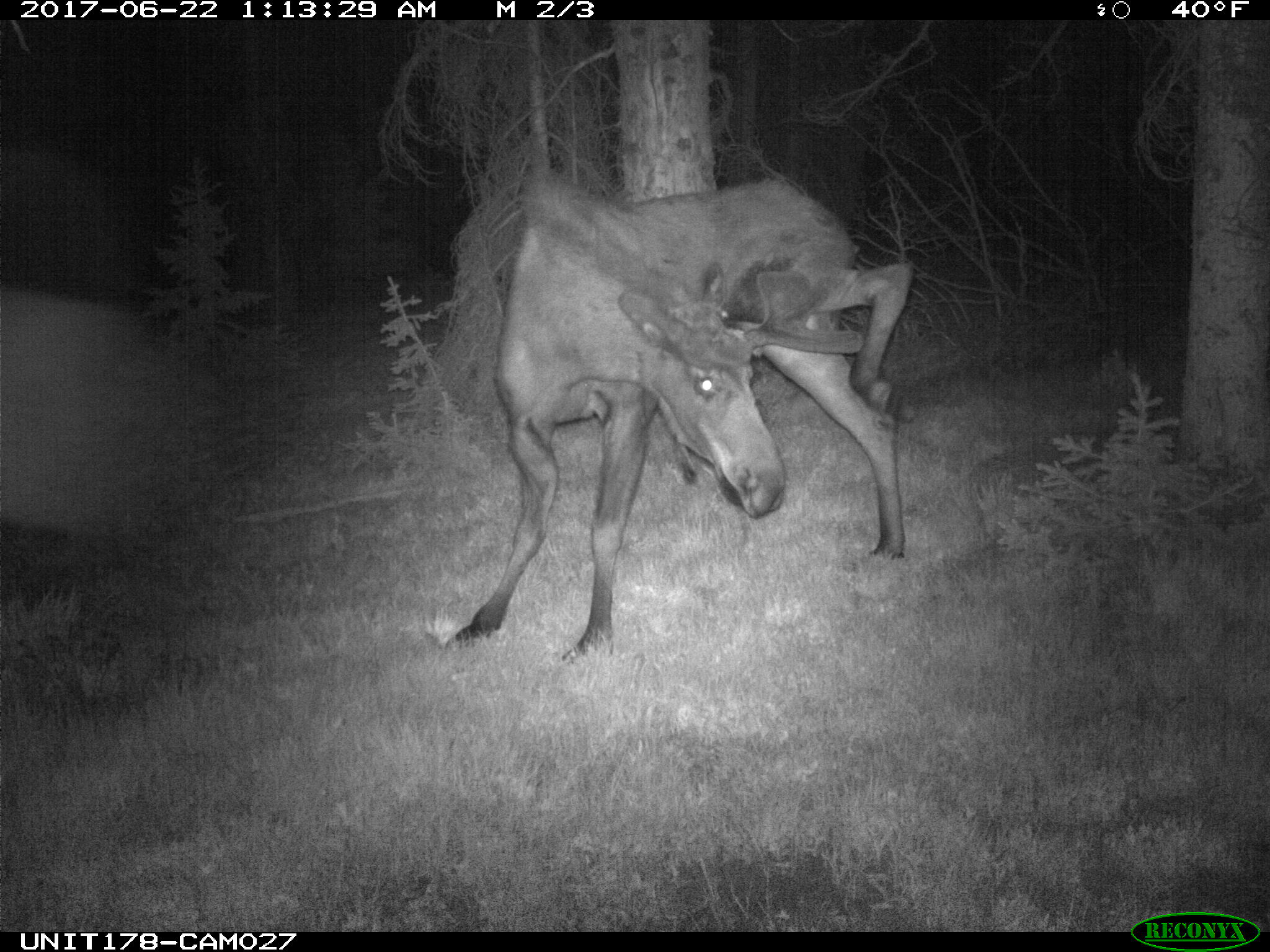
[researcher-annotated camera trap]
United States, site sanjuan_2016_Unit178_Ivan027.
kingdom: Animalia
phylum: Chordata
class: Mammalia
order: Artiodactyla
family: Cervidae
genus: Alces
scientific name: Alces alces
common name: moose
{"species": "Alces alces (moose)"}